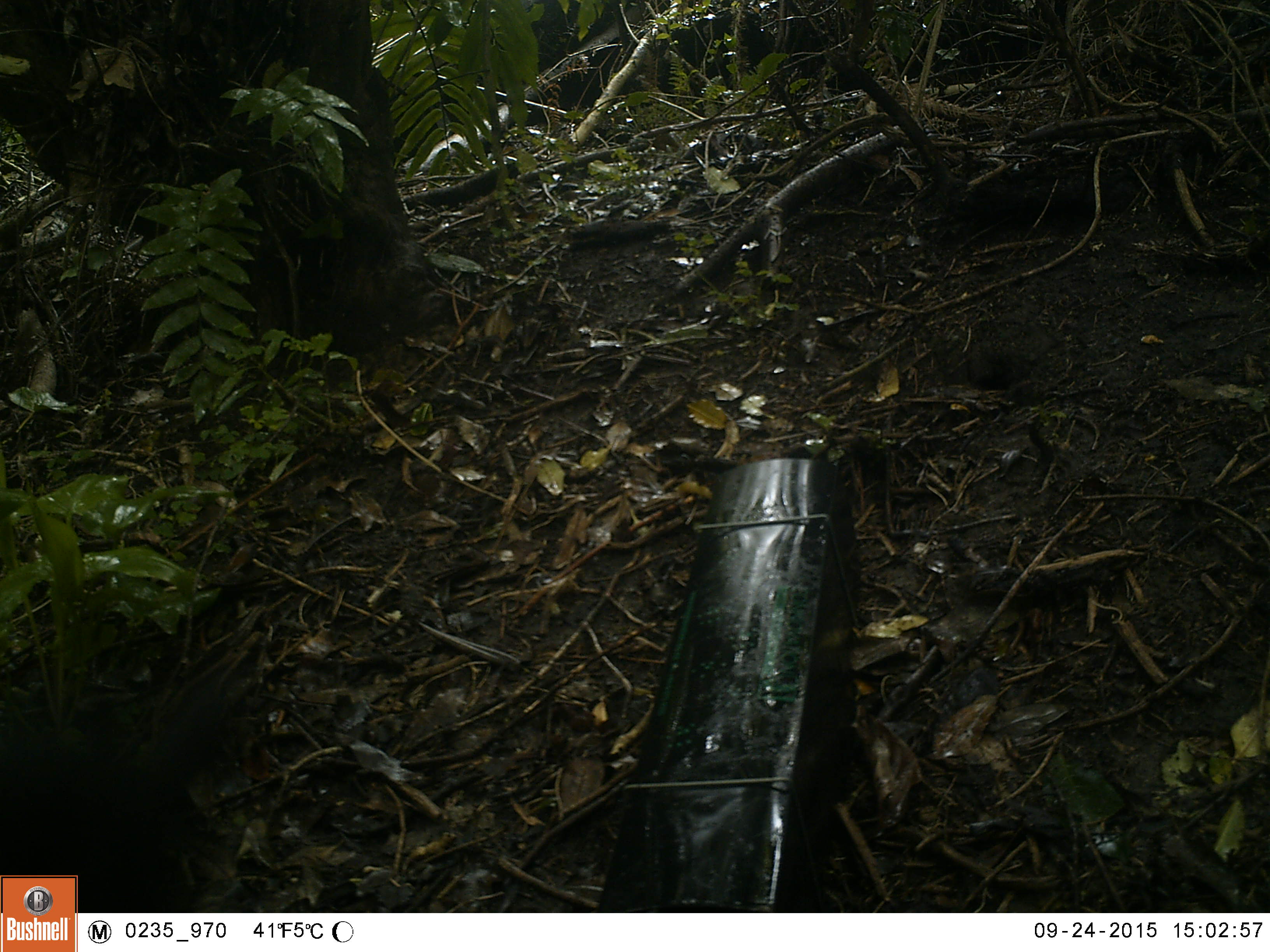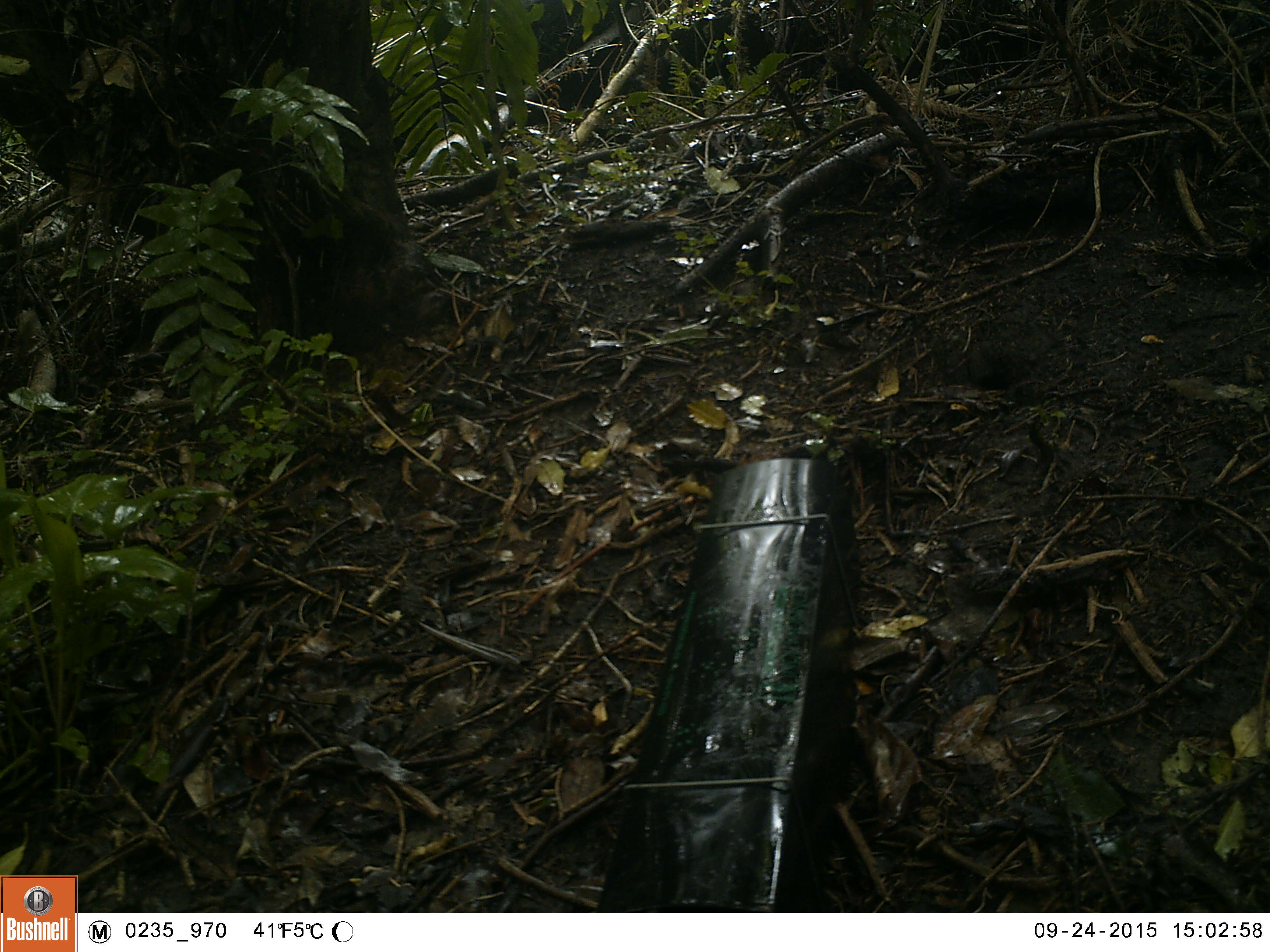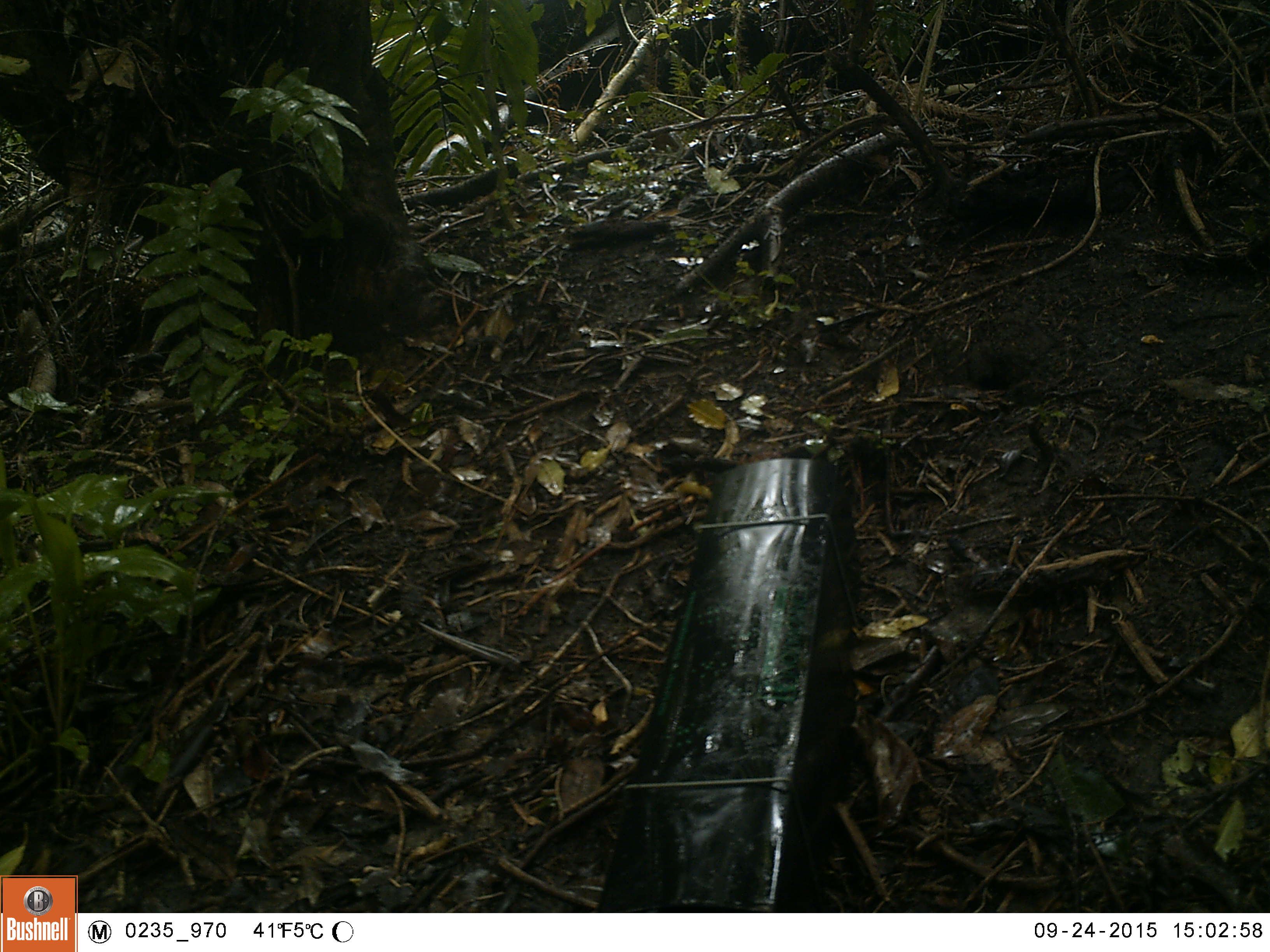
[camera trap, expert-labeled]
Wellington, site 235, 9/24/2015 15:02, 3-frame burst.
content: unidentified animal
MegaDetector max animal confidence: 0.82